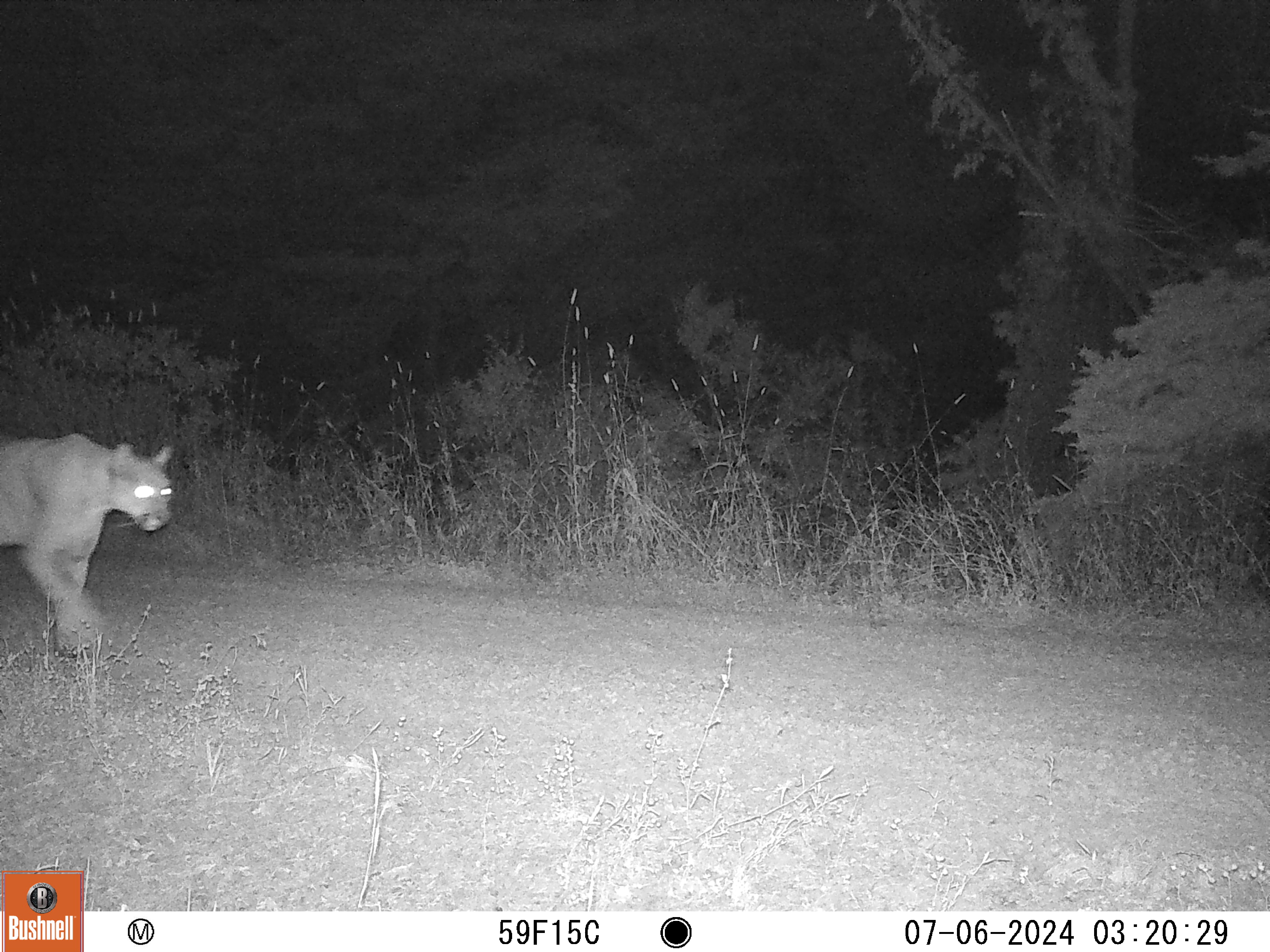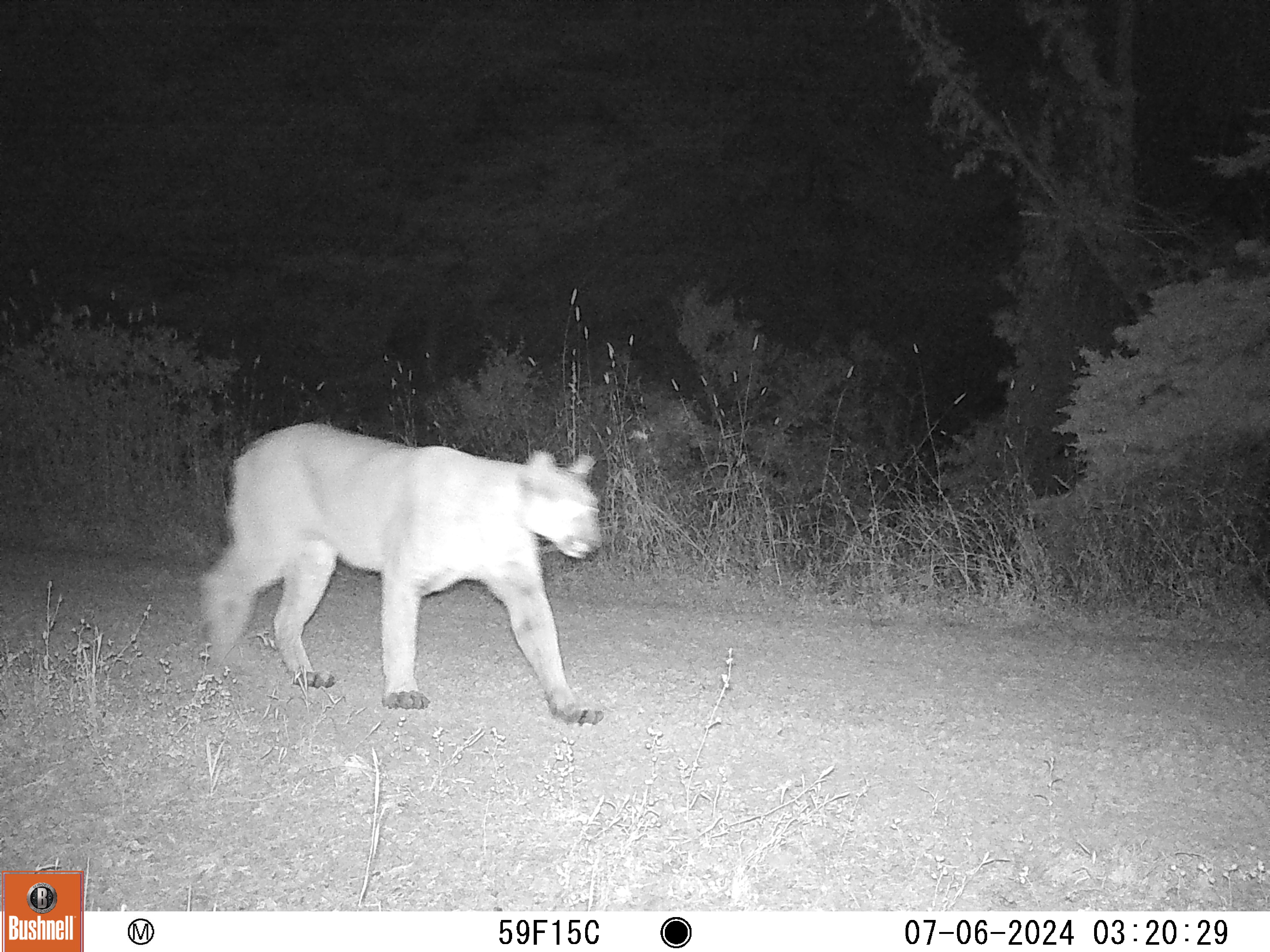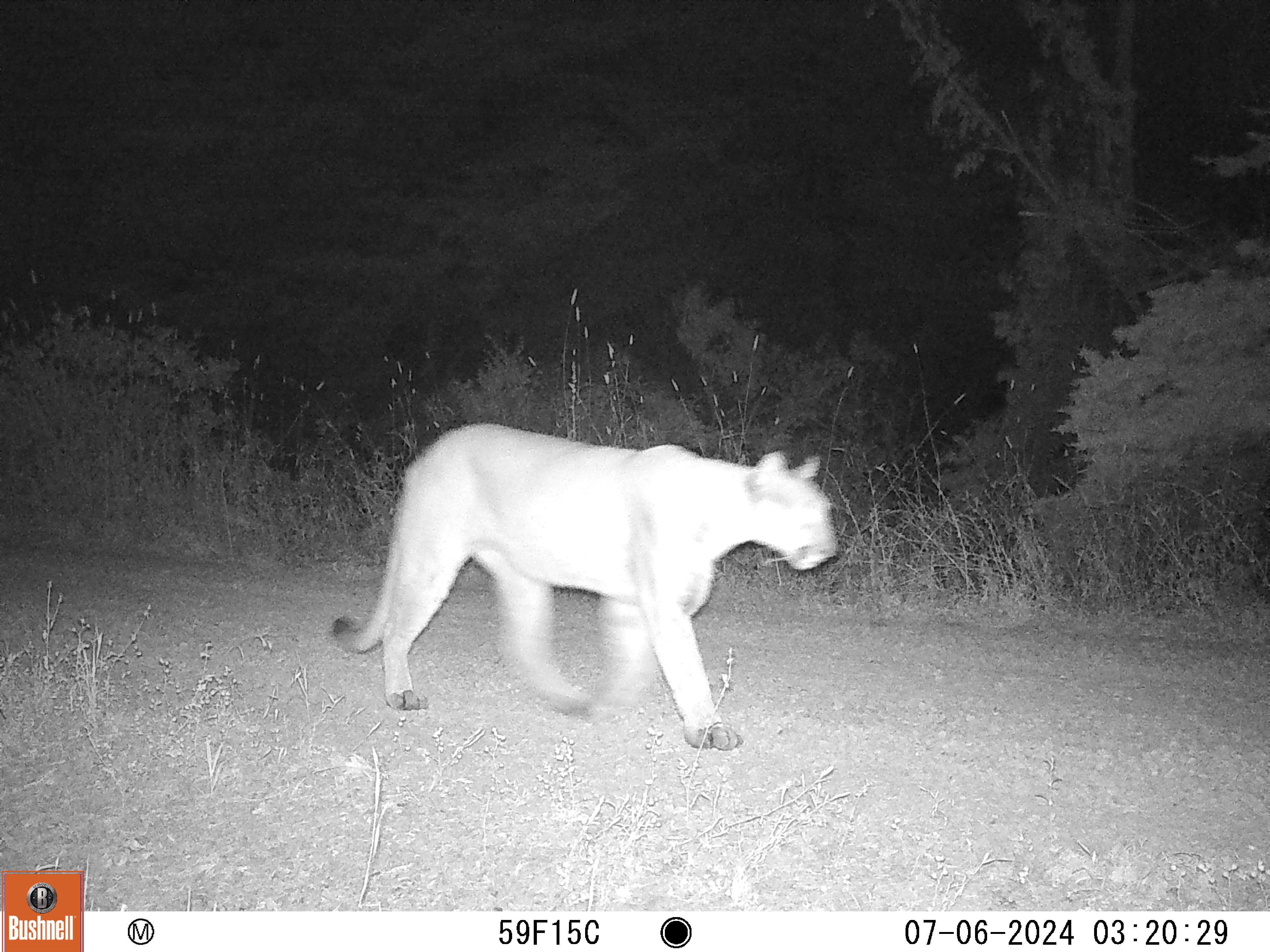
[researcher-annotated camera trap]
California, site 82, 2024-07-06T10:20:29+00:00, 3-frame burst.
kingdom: Animalia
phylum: Chordata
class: Mammalia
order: Carnivora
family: Felidae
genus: Puma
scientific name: Puma concolor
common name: puma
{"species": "puma (Puma concolor)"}